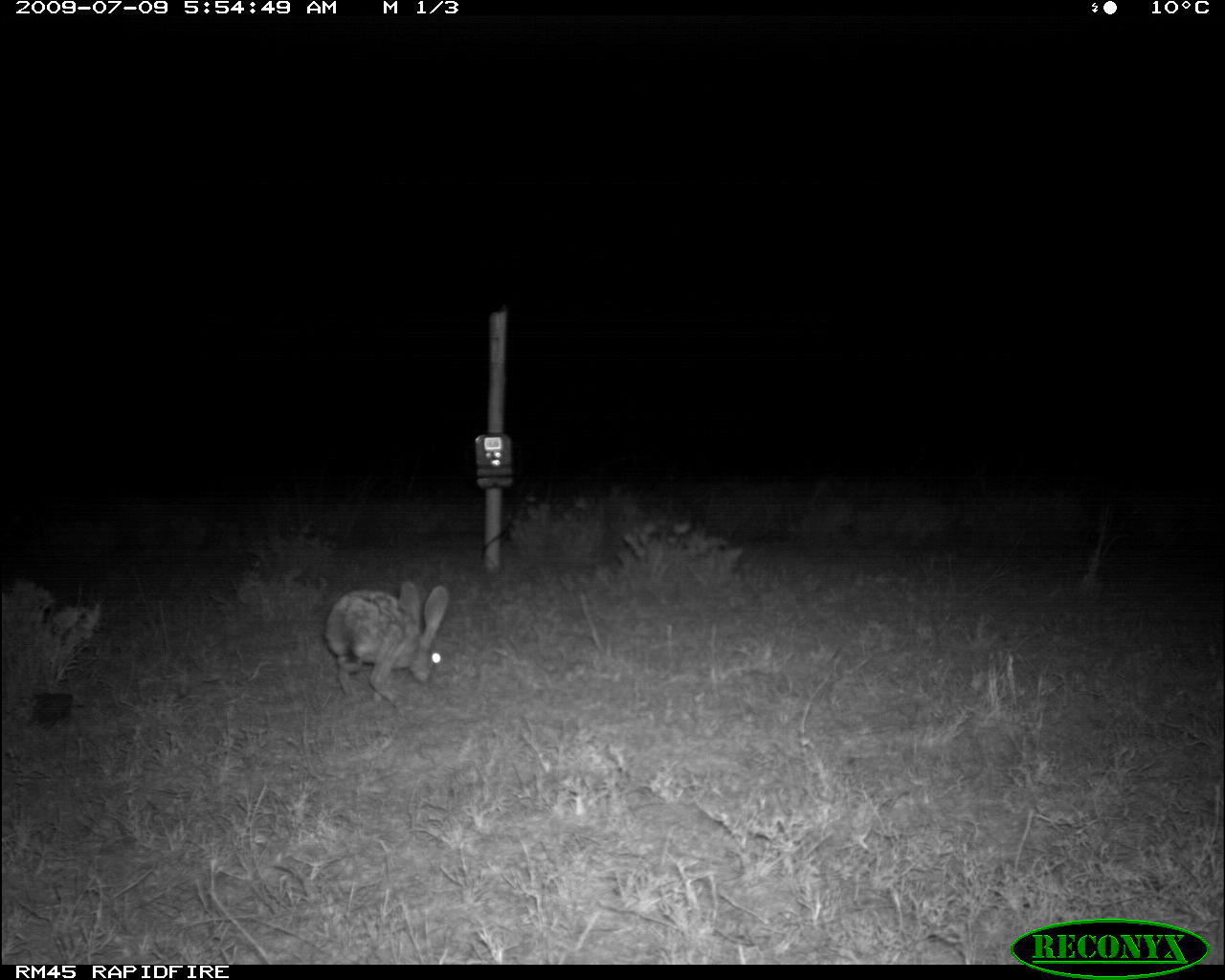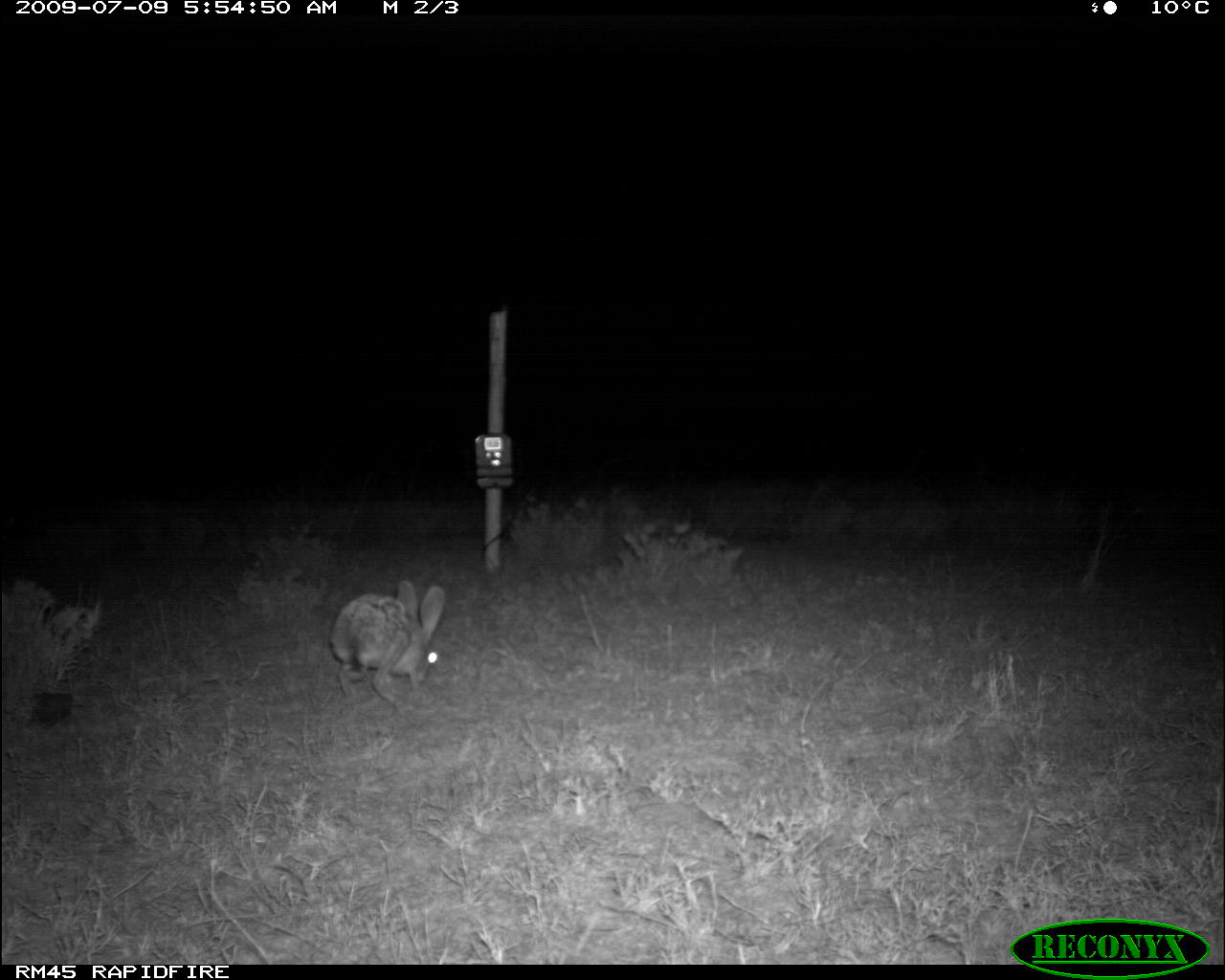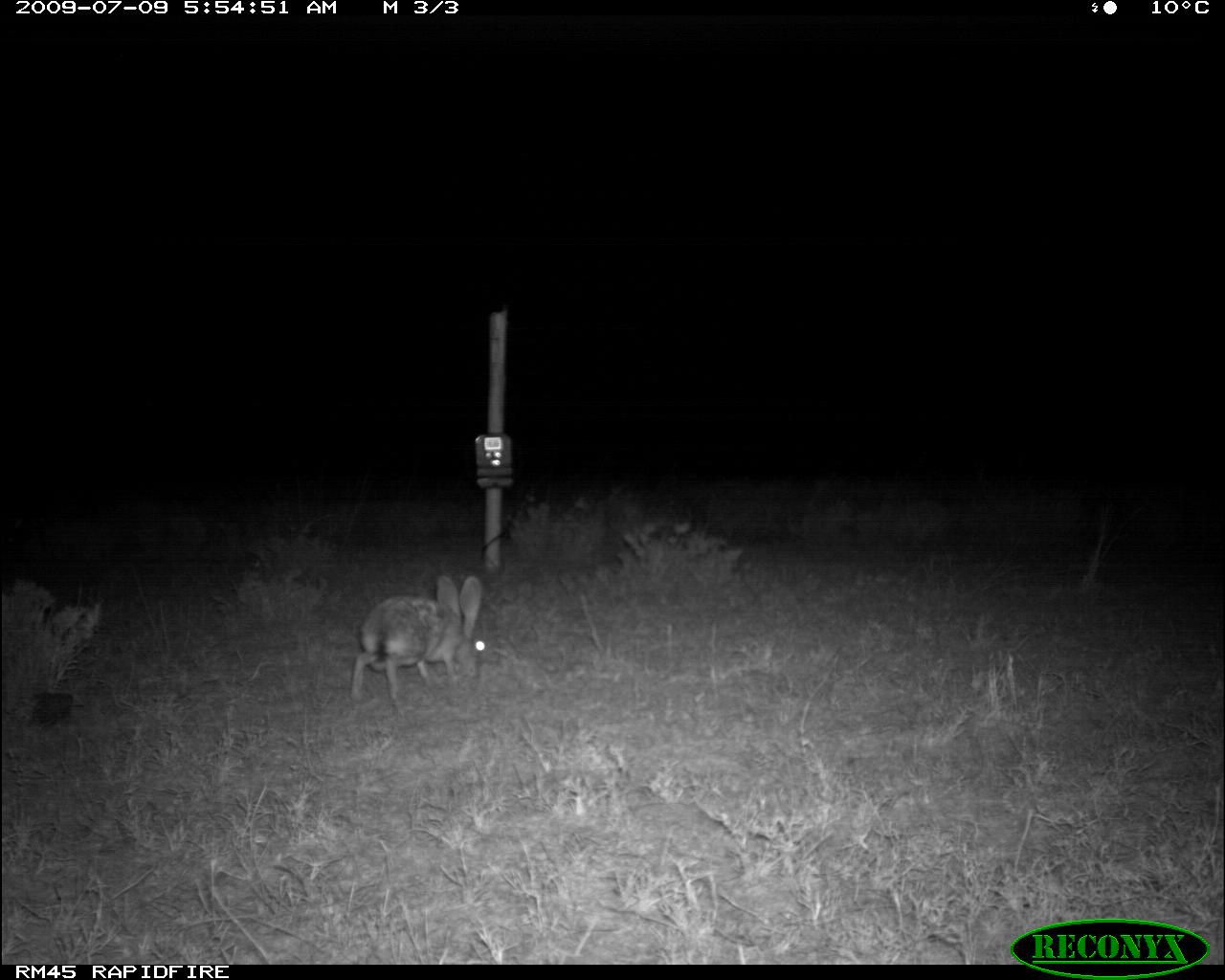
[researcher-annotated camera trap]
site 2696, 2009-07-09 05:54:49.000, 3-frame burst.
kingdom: Animalia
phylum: Chordata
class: Mammalia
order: Lagomorpha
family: Leporidae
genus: Lepus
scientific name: Lepus saxatilis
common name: scrub hare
Lepus saxatilis (scrub hare), count 1.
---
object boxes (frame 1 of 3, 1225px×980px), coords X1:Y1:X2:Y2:
lepus saxatilis: 325:581:449:709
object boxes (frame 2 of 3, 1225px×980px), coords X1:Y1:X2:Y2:
lepus saxatilis: 330:580:446:718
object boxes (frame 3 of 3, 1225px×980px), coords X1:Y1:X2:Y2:
lepus saxatilis: 349:574:487:717